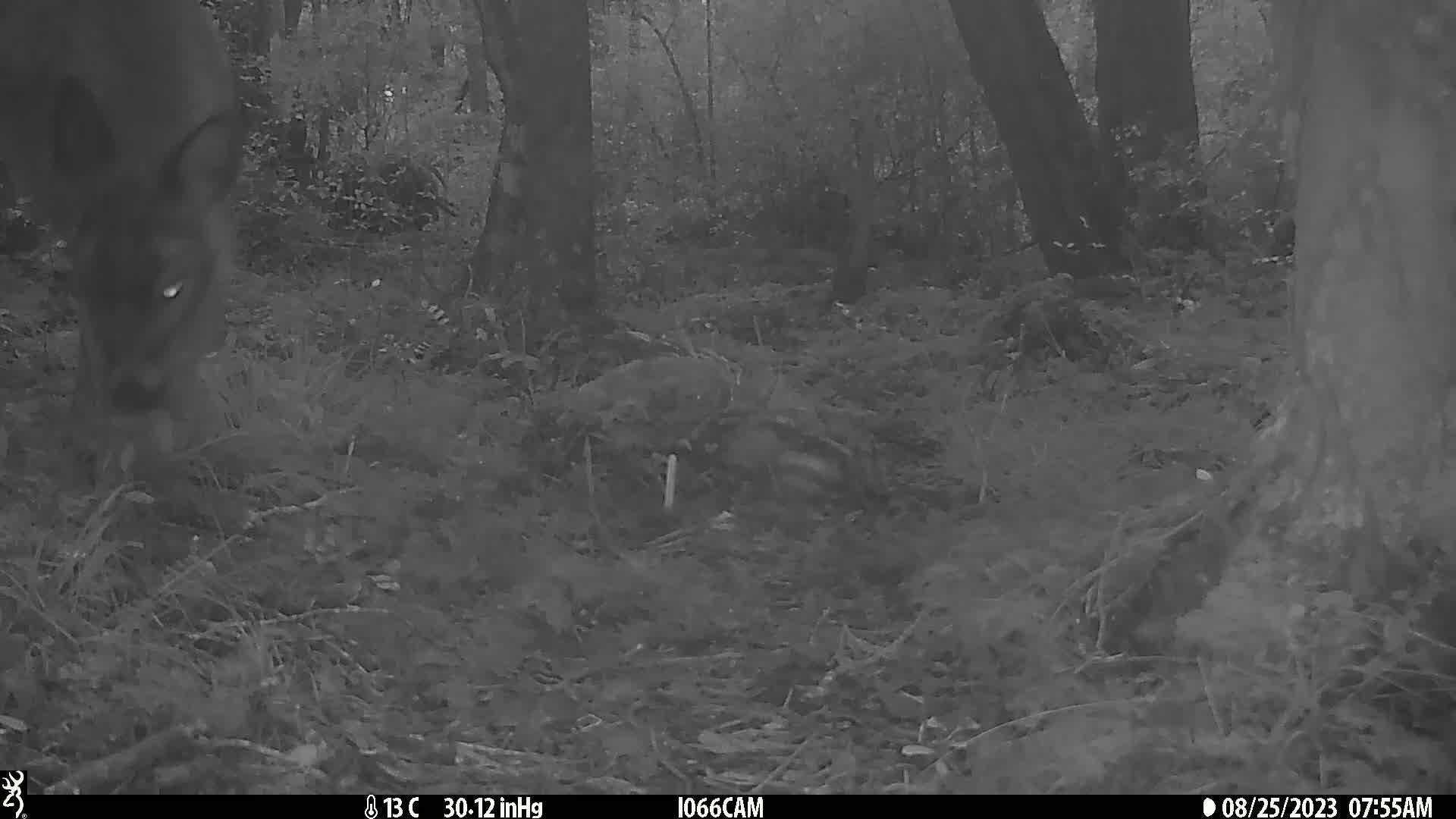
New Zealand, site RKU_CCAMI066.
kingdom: Animalia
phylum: Chordata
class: Mammalia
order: Artiodactyla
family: Cervidae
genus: Odocoileus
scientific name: Odocoileus virginianus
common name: white-tailed deer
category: white tailed deer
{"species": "white tailed deer (white-tailed deer) (Odocoileus virginianus)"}